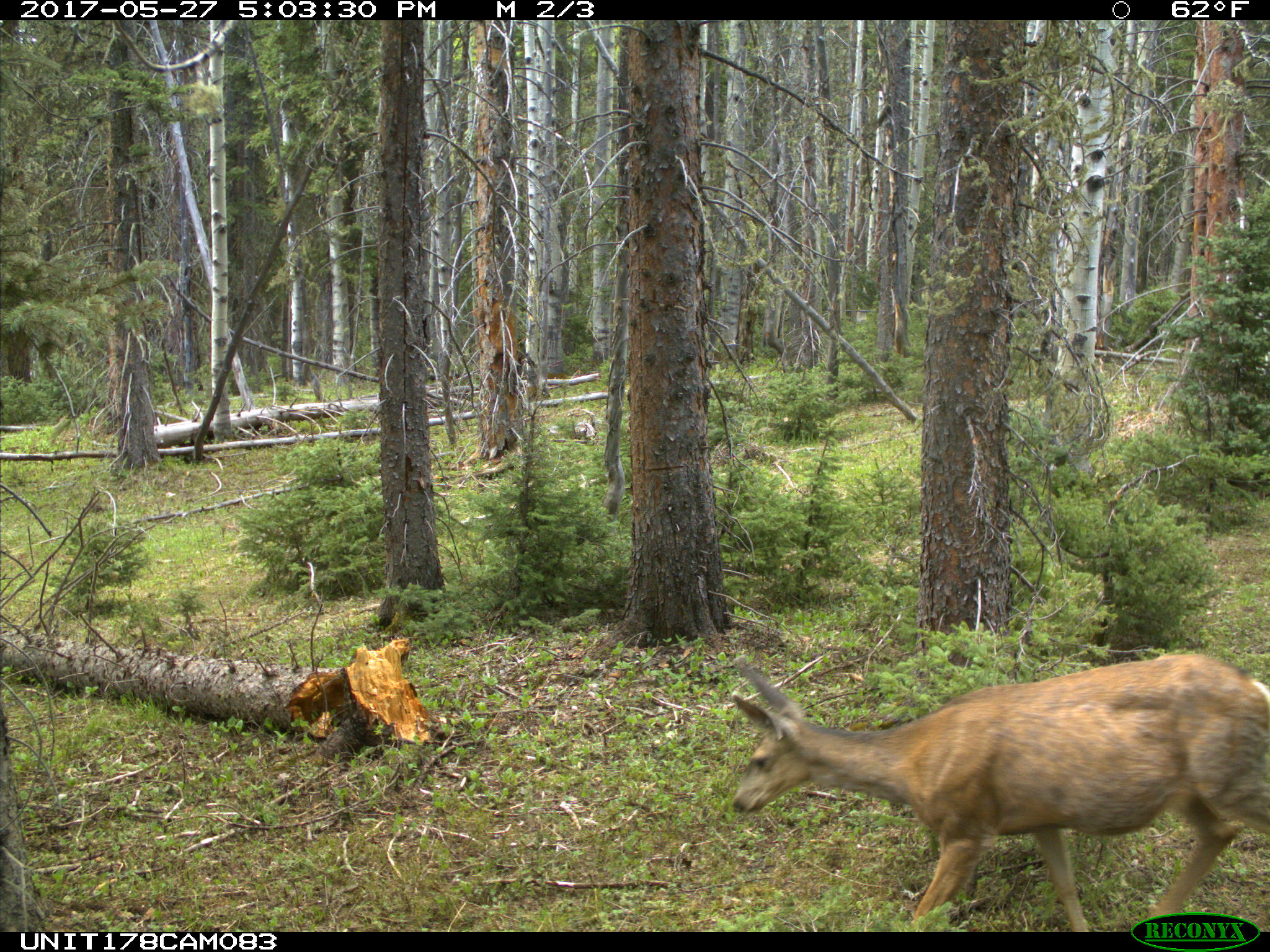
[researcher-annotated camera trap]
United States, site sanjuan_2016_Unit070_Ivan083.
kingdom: Animalia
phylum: Chordata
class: Mammalia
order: Artiodactyla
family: Cervidae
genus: Odocoileus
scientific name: Odocoileus hemionus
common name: mule deer